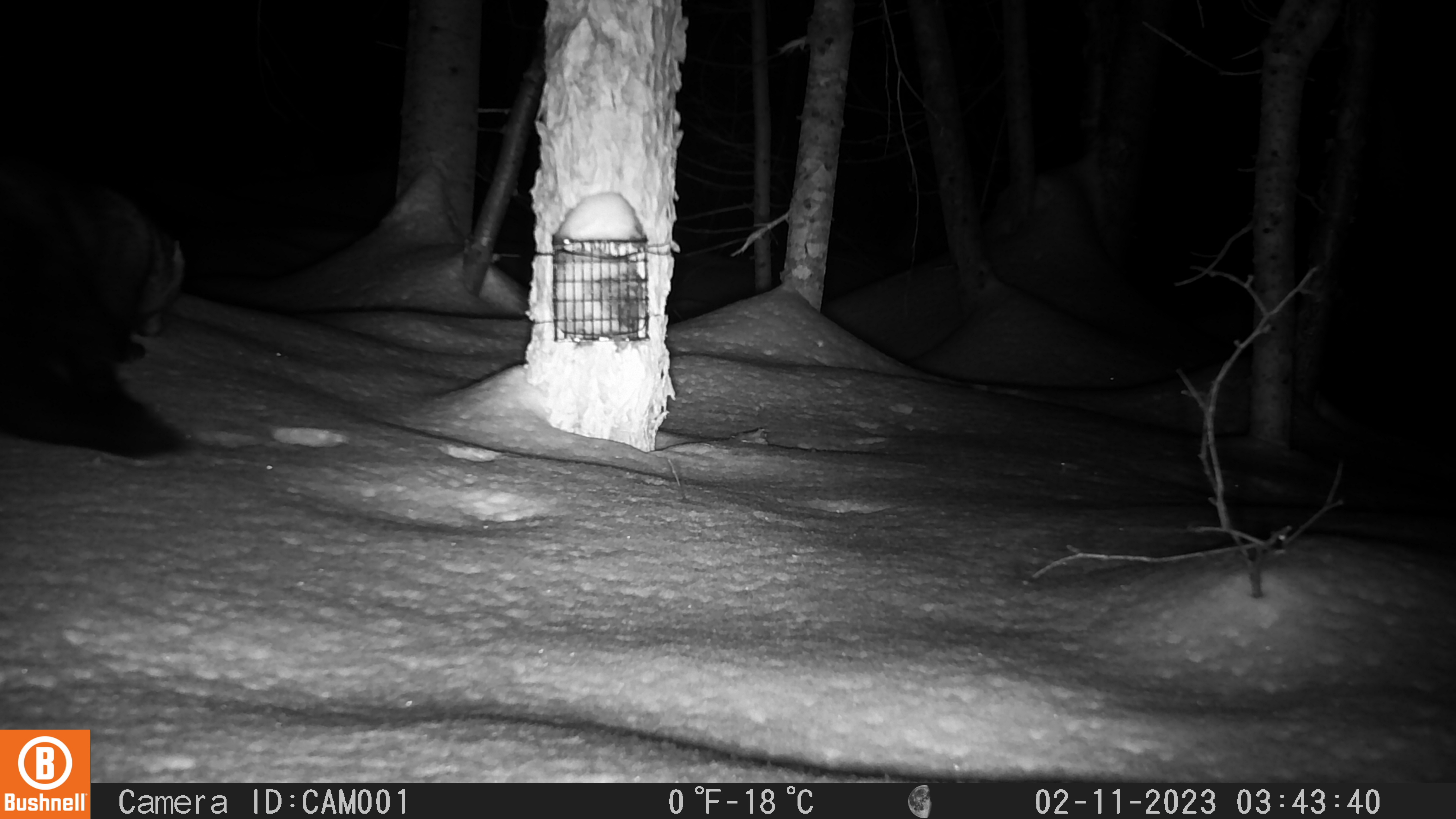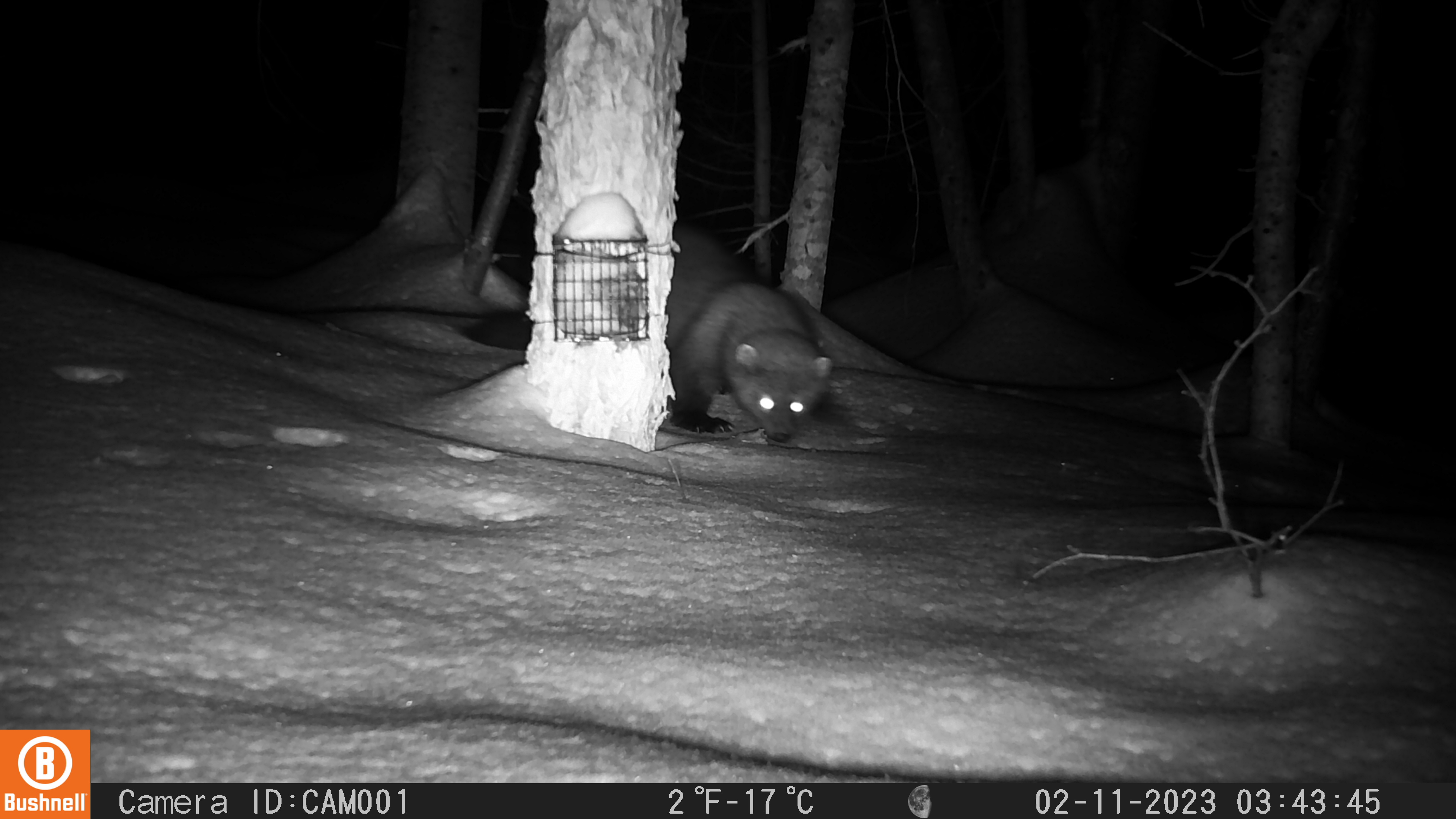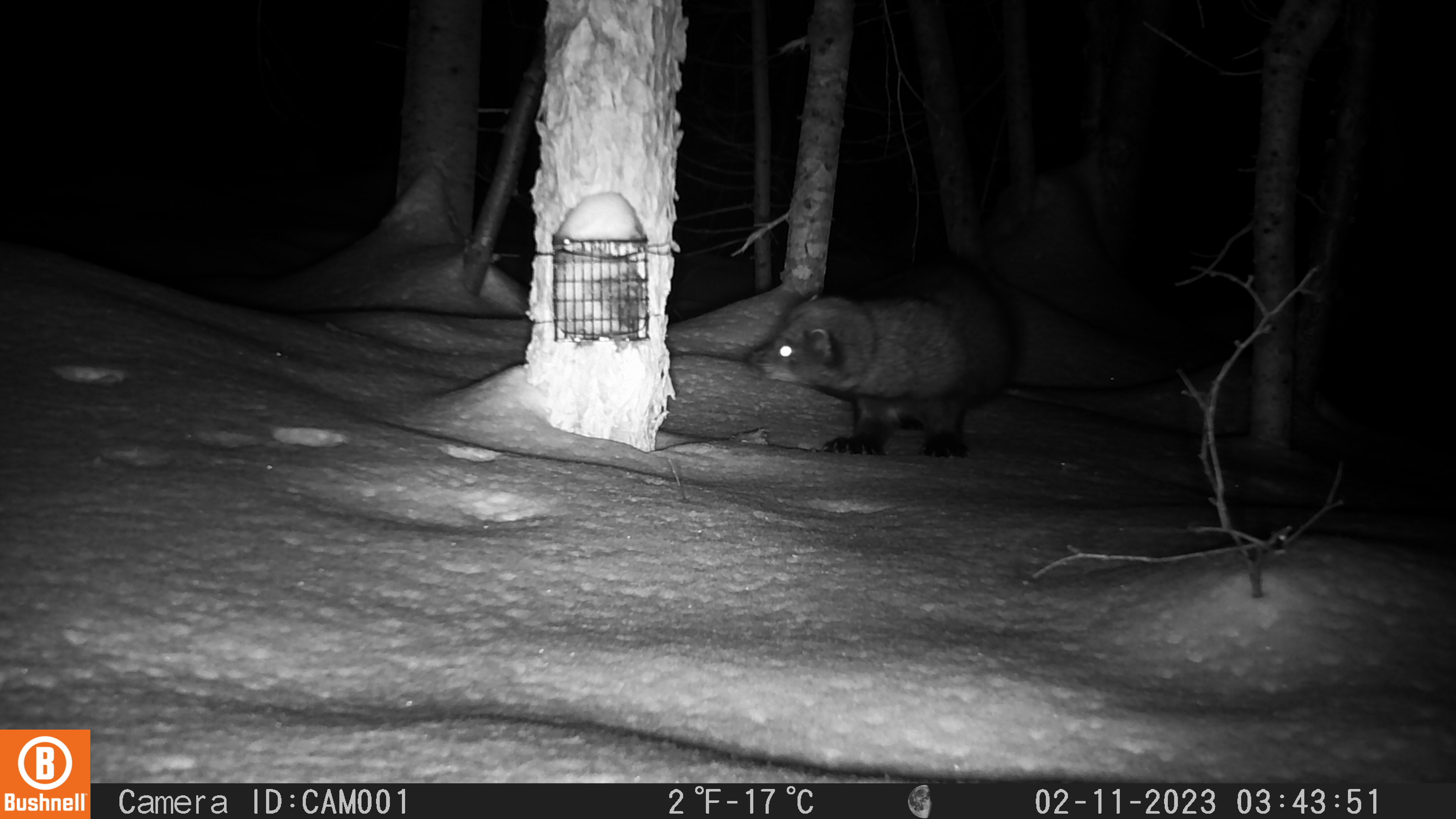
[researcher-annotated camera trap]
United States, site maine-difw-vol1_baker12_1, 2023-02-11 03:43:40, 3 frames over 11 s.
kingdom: Animalia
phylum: Chordata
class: Mammalia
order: Carnivora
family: Mustelidae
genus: Pekania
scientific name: Pekania pennanti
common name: fisher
Fisher (Pekania pennanti).